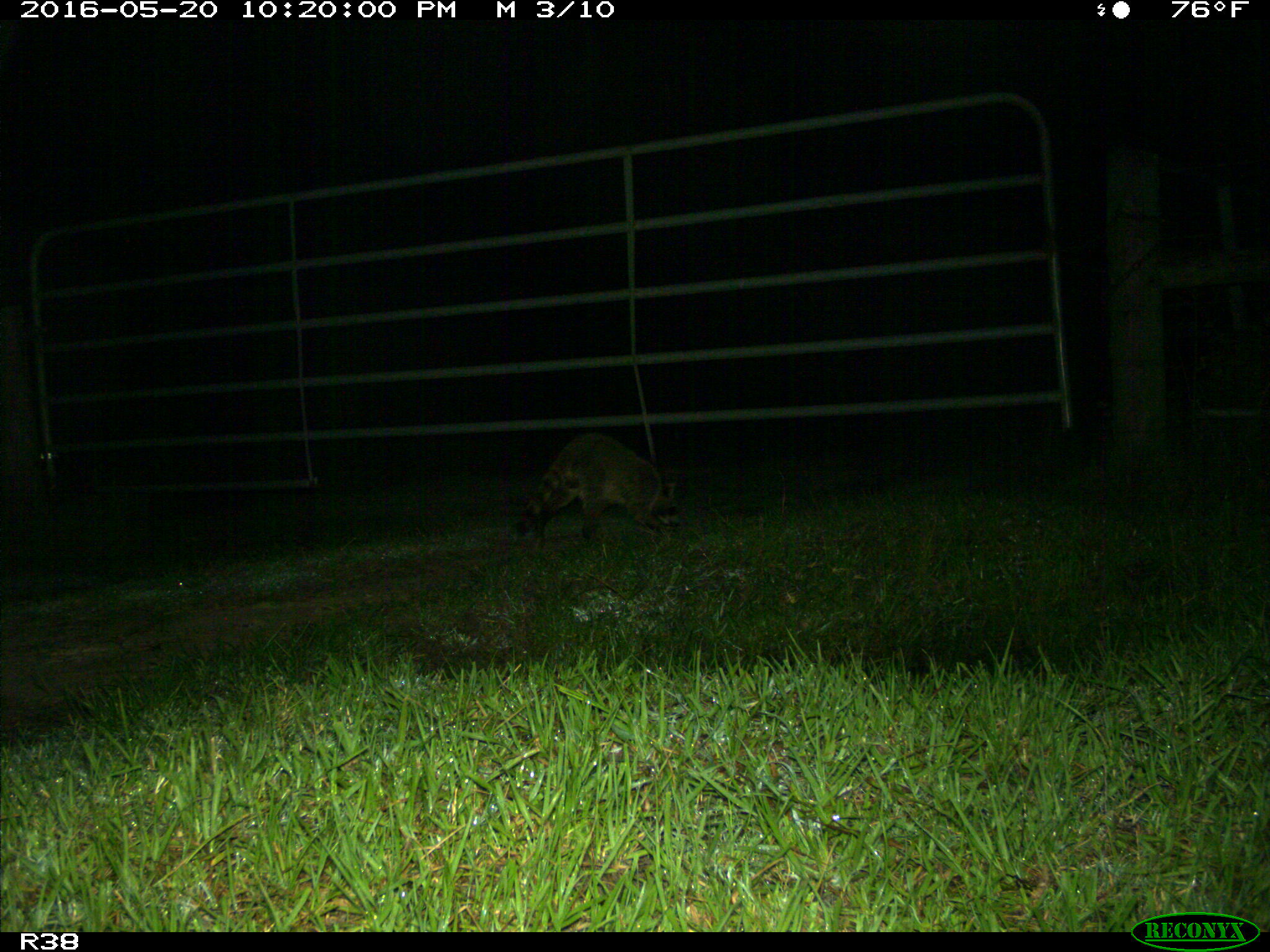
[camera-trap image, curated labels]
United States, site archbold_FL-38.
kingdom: Animalia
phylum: Chordata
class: Mammalia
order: Carnivora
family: Procyonidae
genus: Procyon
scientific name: Procyon lotor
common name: common raccoon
Procyon lotor (common raccoon).